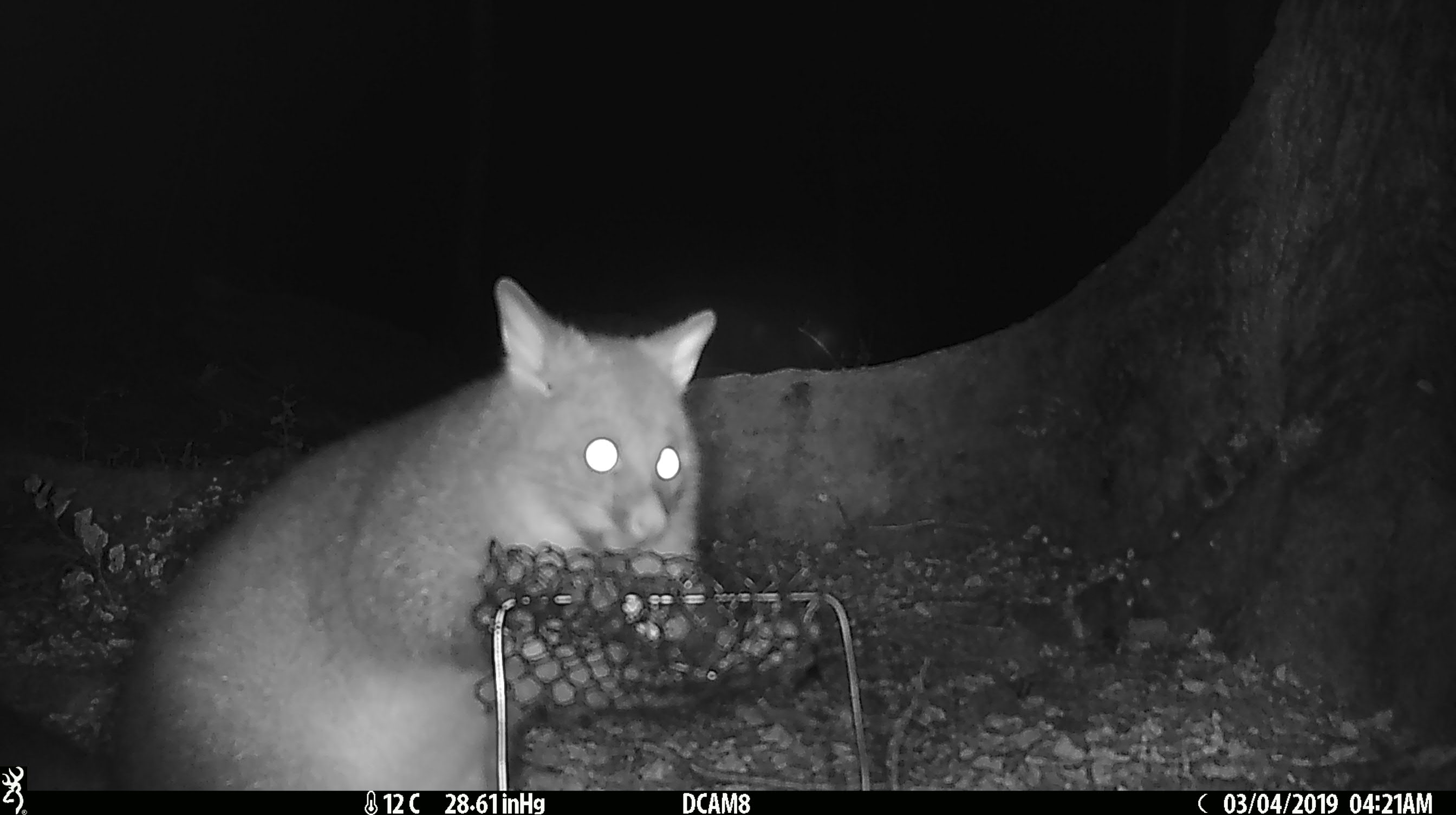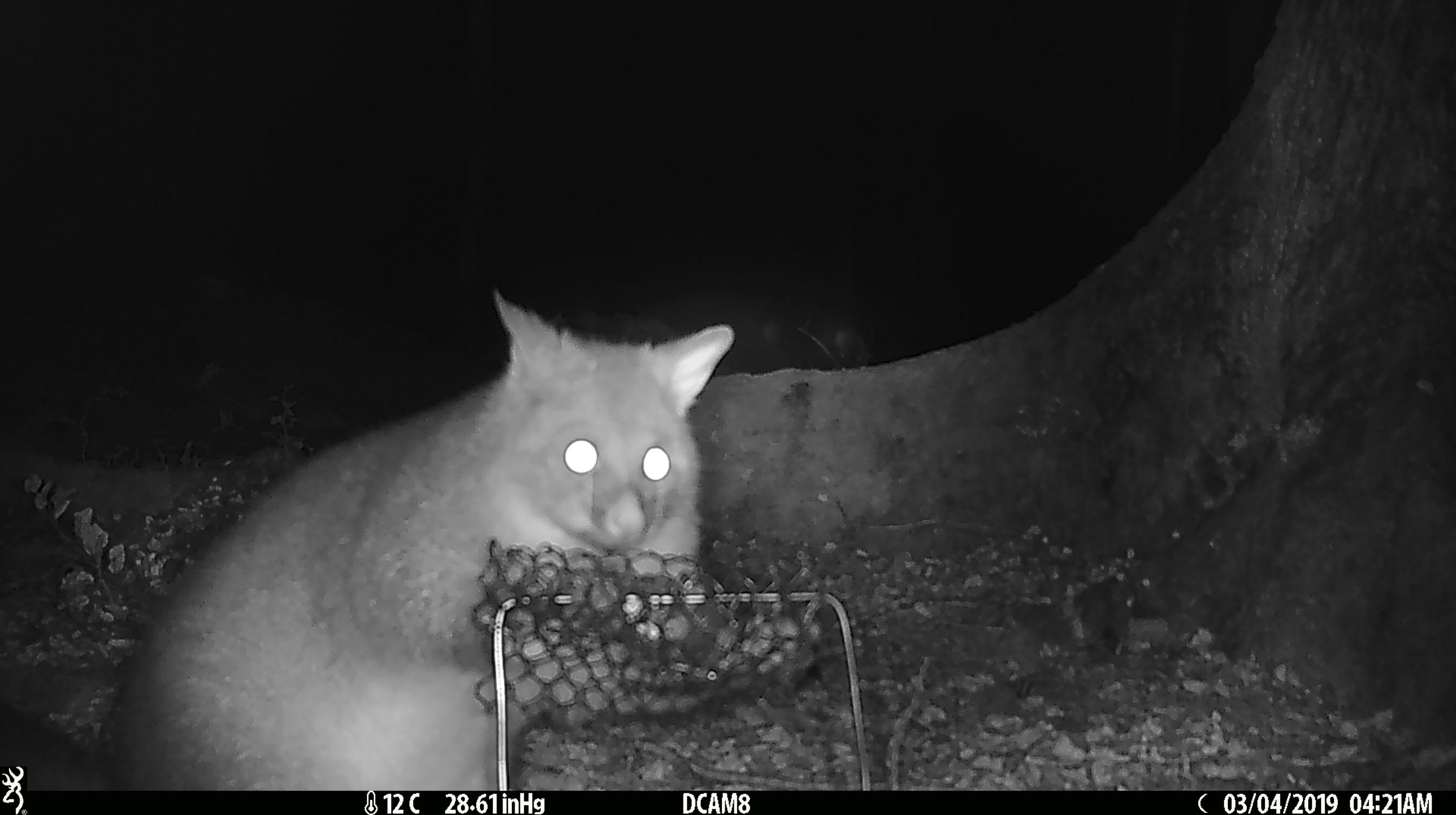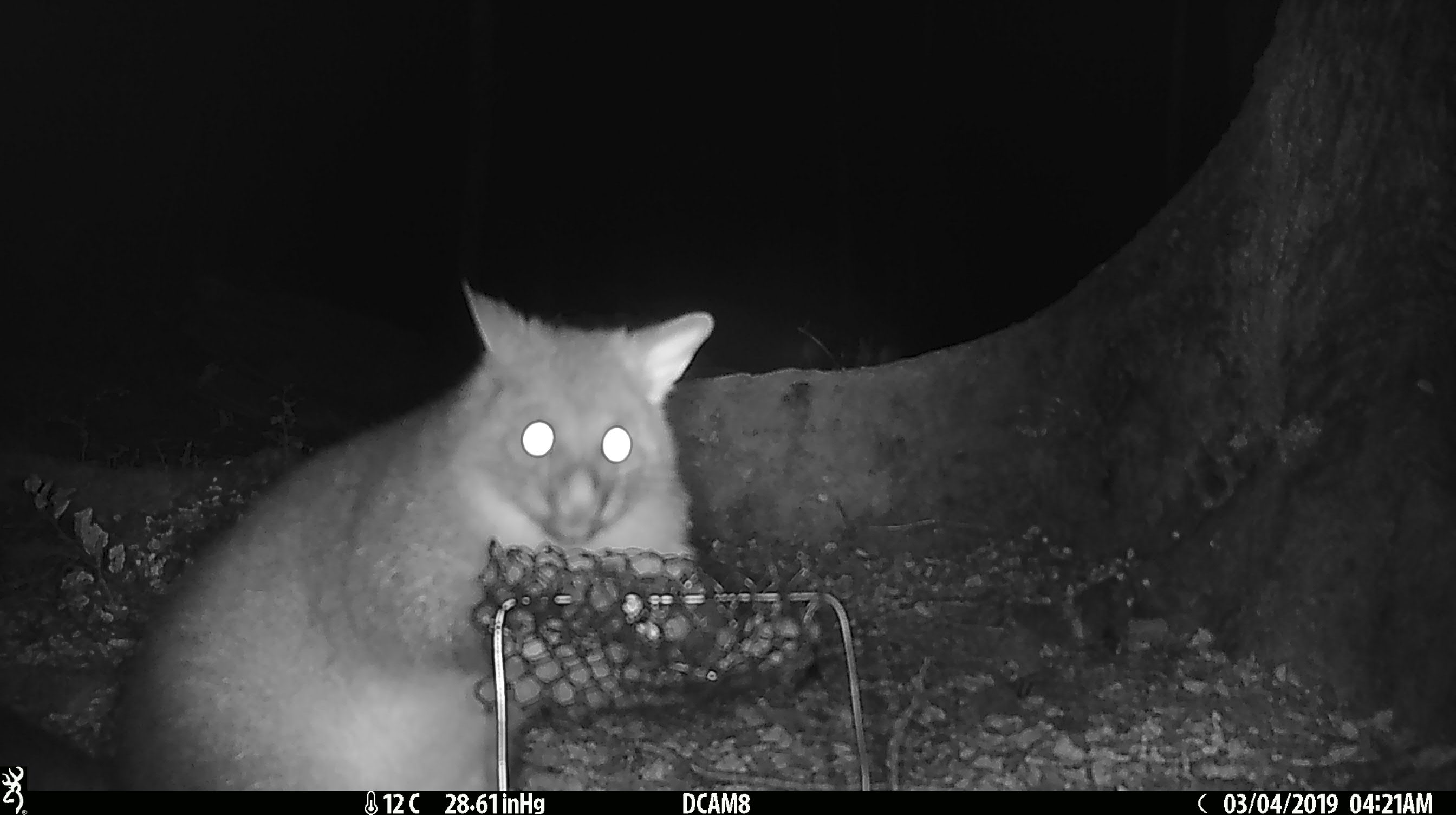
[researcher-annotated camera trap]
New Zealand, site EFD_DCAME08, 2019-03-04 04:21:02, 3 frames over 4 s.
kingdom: Animalia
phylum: Chordata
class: Mammalia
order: Diprotodontia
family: Phalangeridae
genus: Trichosurus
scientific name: Trichosurus vulpecula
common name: common brushtail possum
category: possum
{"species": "possum (common brushtail possum) (Trichosurus vulpecula)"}